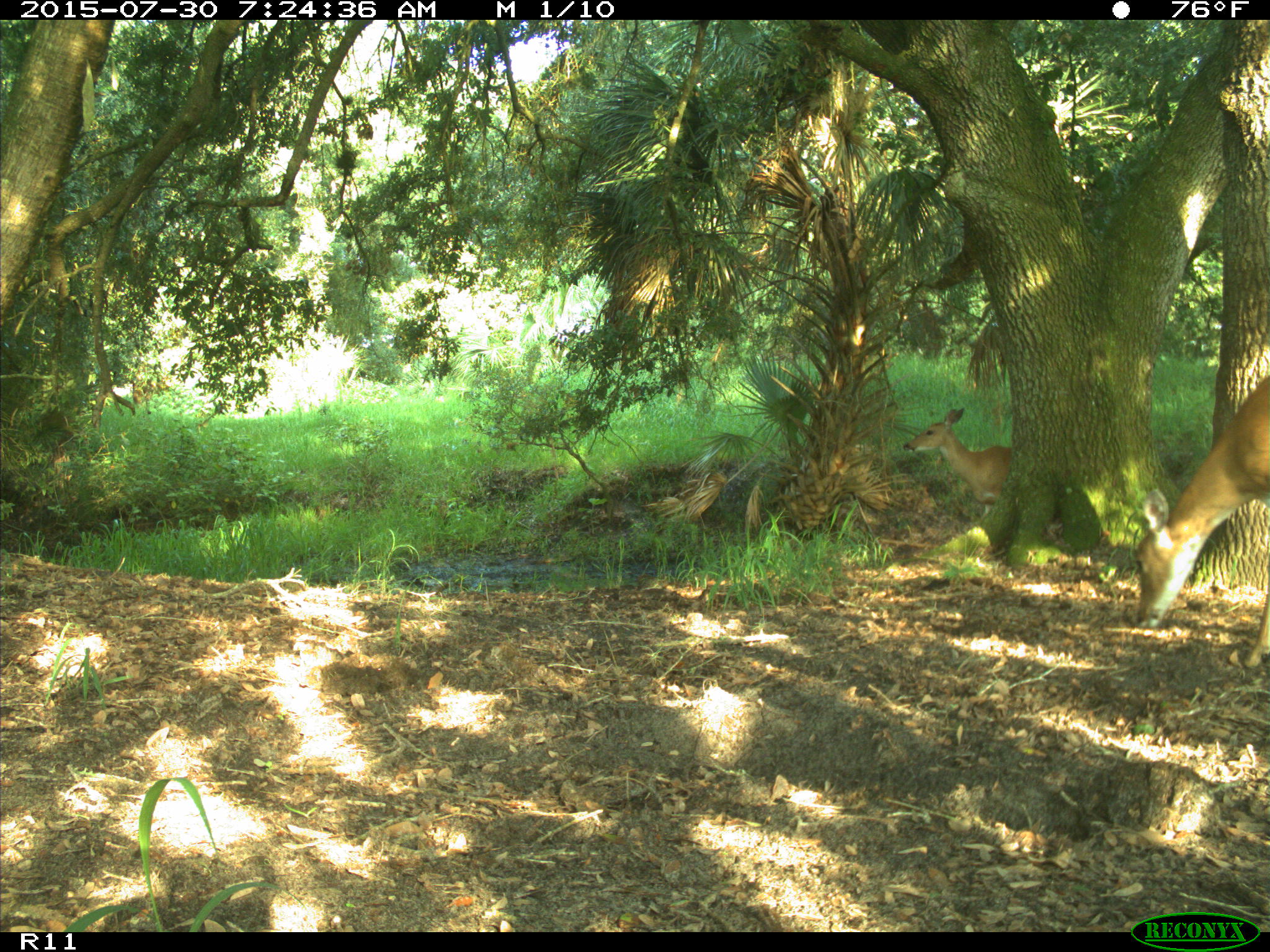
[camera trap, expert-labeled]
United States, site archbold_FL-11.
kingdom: Animalia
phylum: Chordata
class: Mammalia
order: Artiodactyla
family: Cervidae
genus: Odocoileus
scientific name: Odocoileus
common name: deer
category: unidentified deer